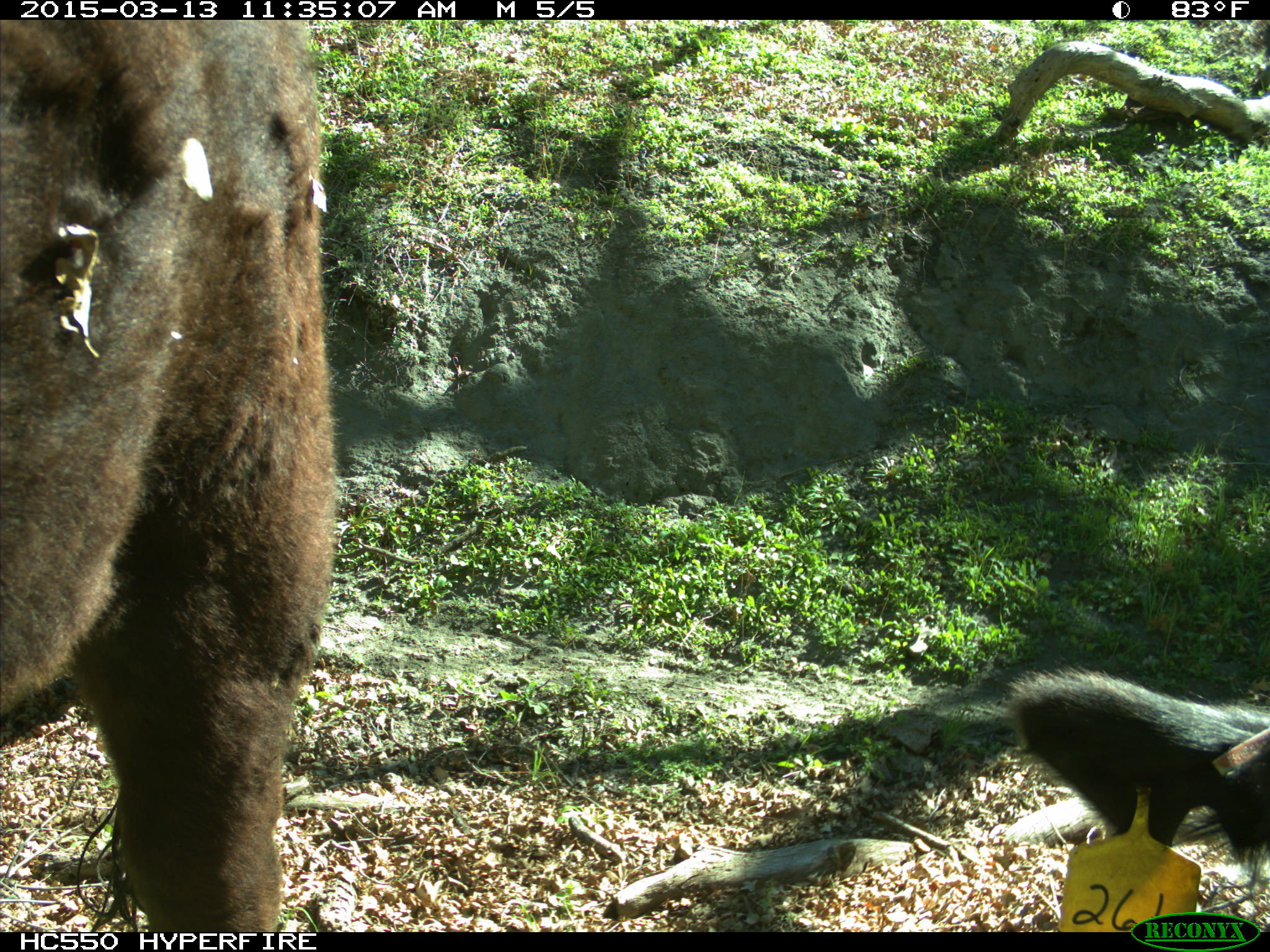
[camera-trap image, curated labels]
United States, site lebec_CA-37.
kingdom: Animalia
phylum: Chordata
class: Mammalia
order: Artiodactyla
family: Bovidae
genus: Bos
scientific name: Bos taurus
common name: domestic cow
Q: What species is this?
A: Bos taurus (domestic cow).